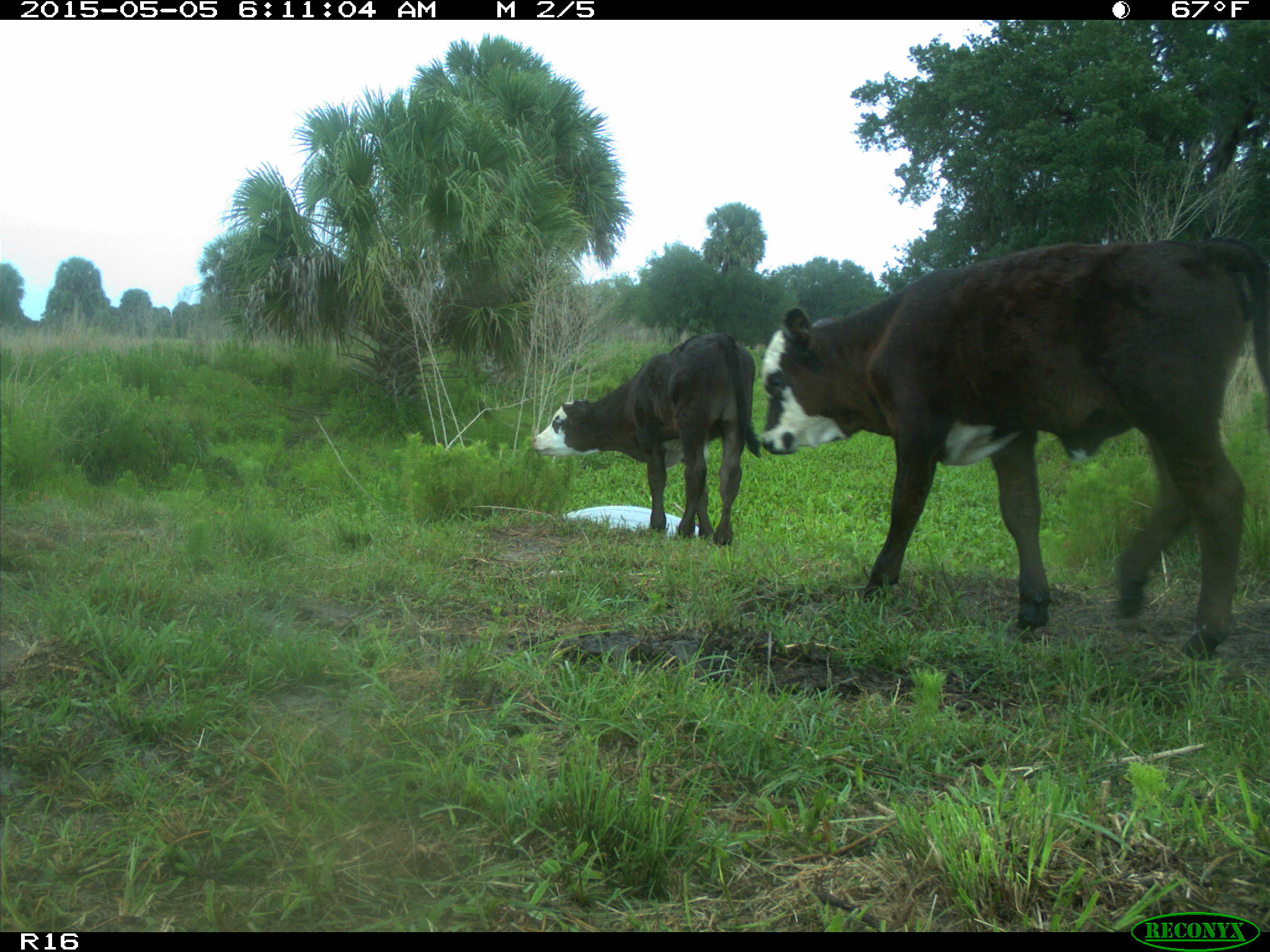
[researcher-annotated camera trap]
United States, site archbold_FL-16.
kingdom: Animalia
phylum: Chordata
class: Mammalia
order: Artiodactyla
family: Bovidae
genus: Bos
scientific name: Bos taurus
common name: domestic cow